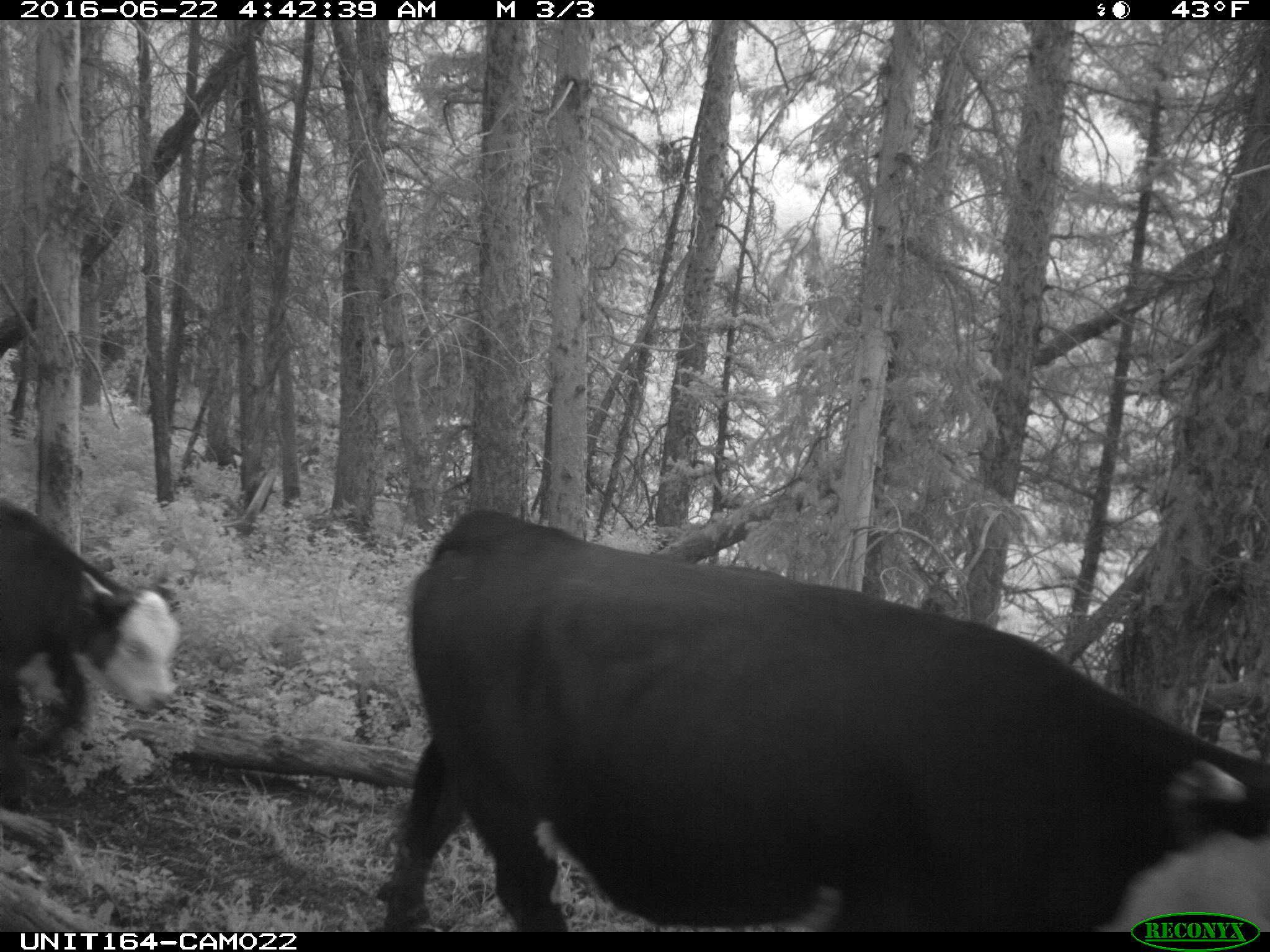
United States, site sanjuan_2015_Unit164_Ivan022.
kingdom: Animalia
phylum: Chordata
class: Mammalia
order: Artiodactyla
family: Bovidae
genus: Bos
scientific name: Bos taurus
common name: domestic cow